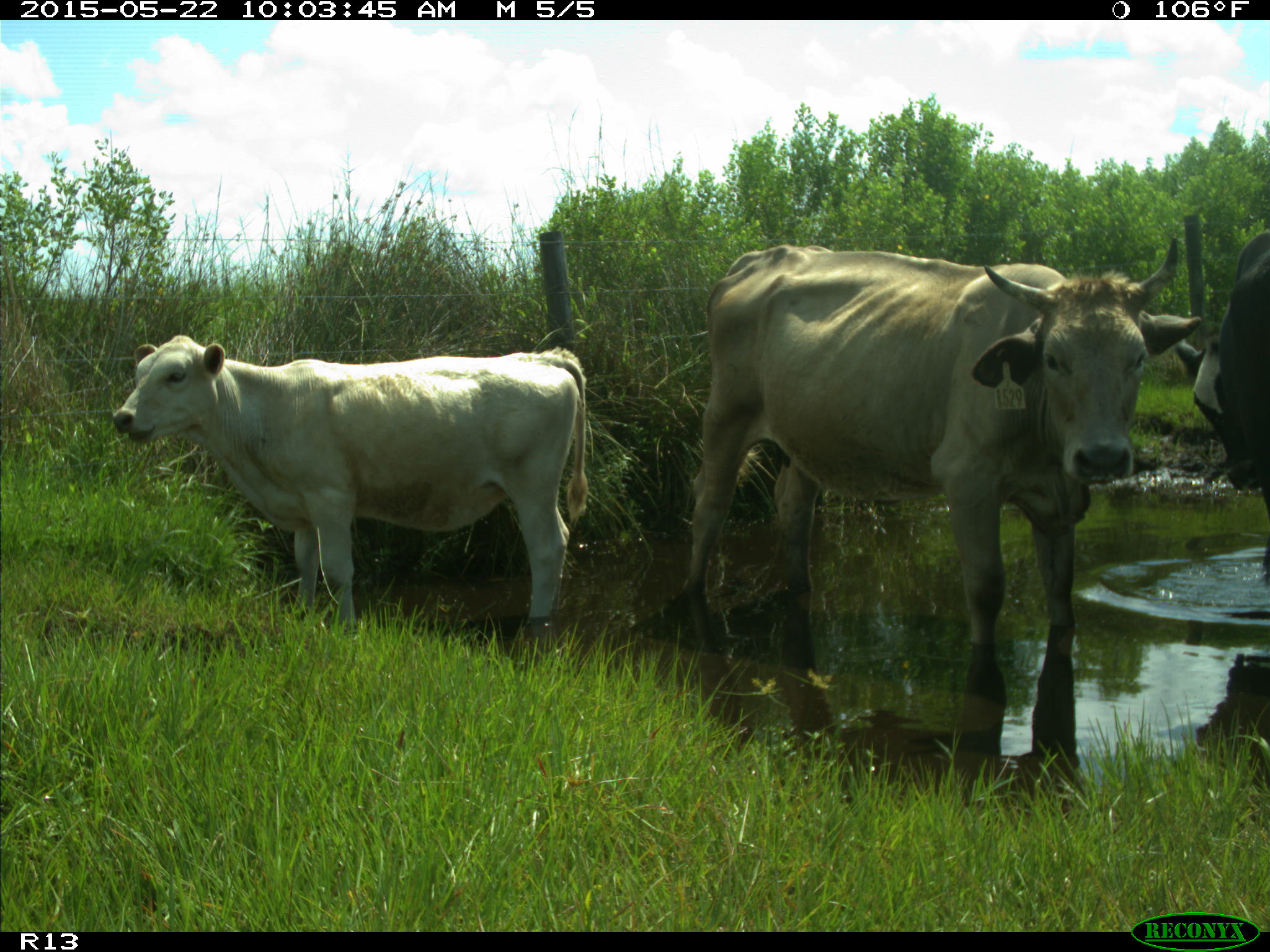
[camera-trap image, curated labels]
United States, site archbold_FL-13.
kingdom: Animalia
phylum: Chordata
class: Mammalia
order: Artiodactyla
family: Bovidae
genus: Bos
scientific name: Bos taurus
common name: domestic cow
Bos taurus (domestic cow).